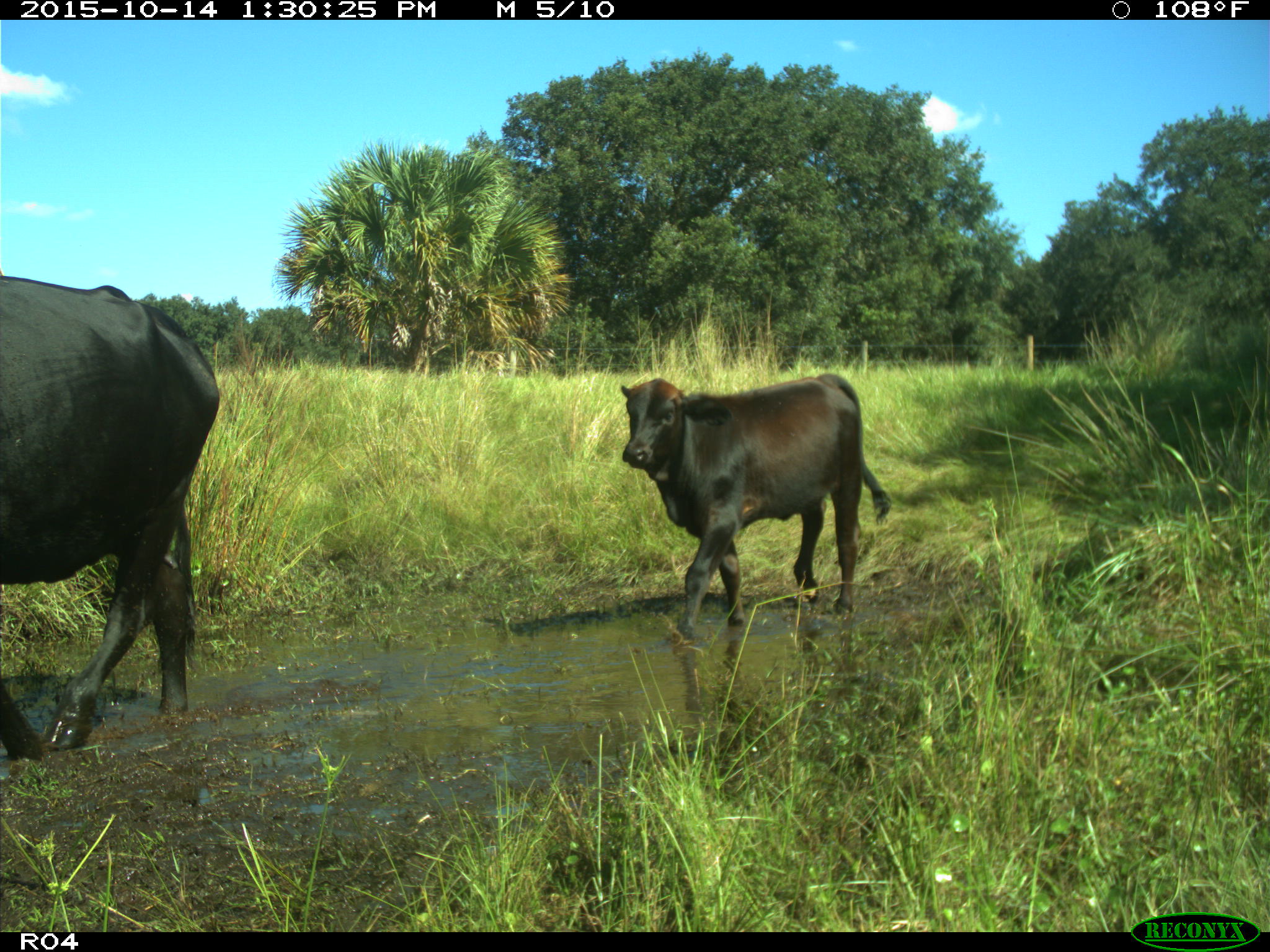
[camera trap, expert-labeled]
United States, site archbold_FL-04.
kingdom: Animalia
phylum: Chordata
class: Mammalia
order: Artiodactyla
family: Bovidae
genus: Bos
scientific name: Bos taurus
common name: domestic cow